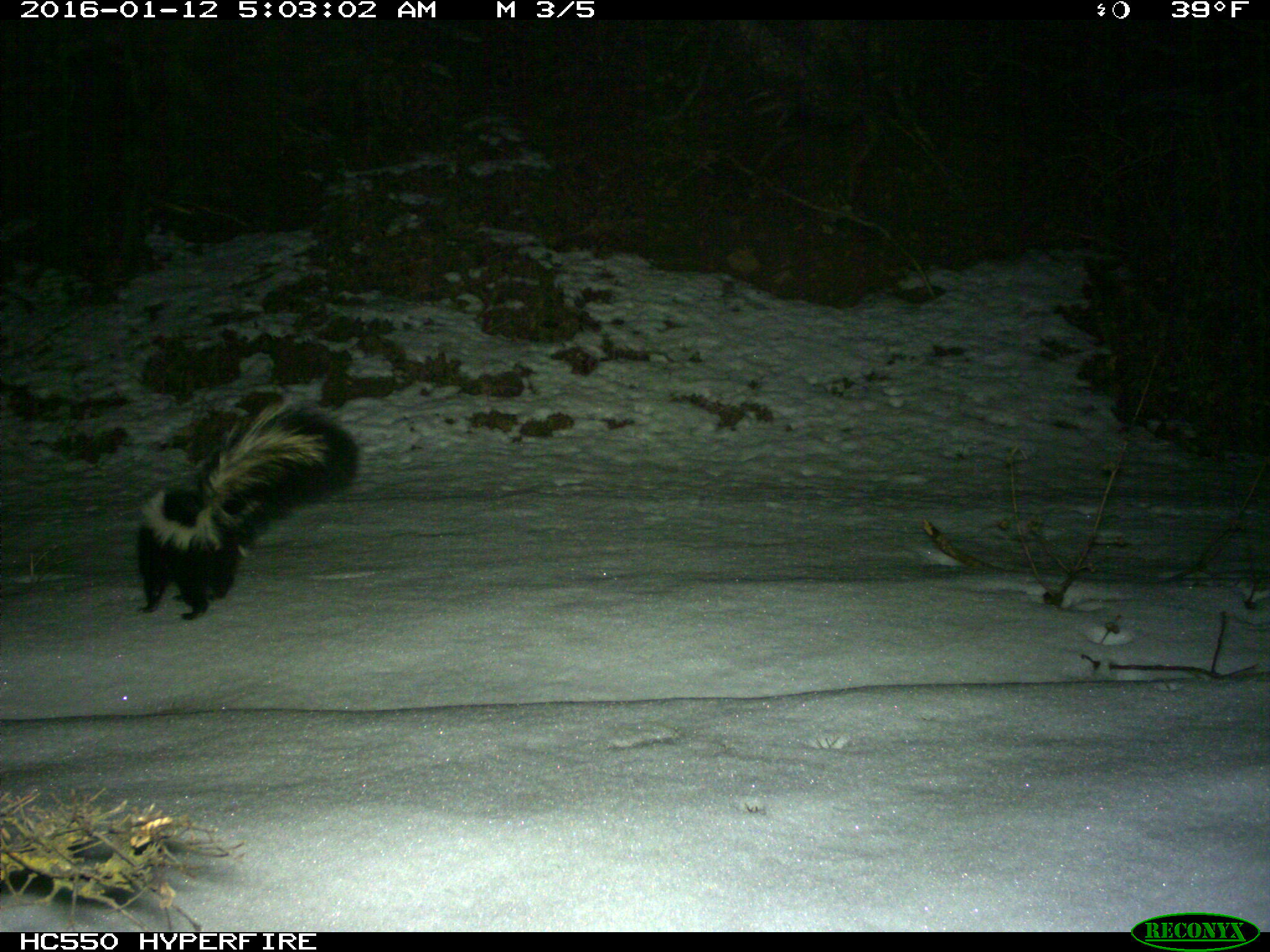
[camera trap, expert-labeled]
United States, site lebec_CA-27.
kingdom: Animalia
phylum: Chordata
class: Mammalia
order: Carnivora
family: Mephitidae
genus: Mephitis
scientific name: Mephitis mephitis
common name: striped skunk